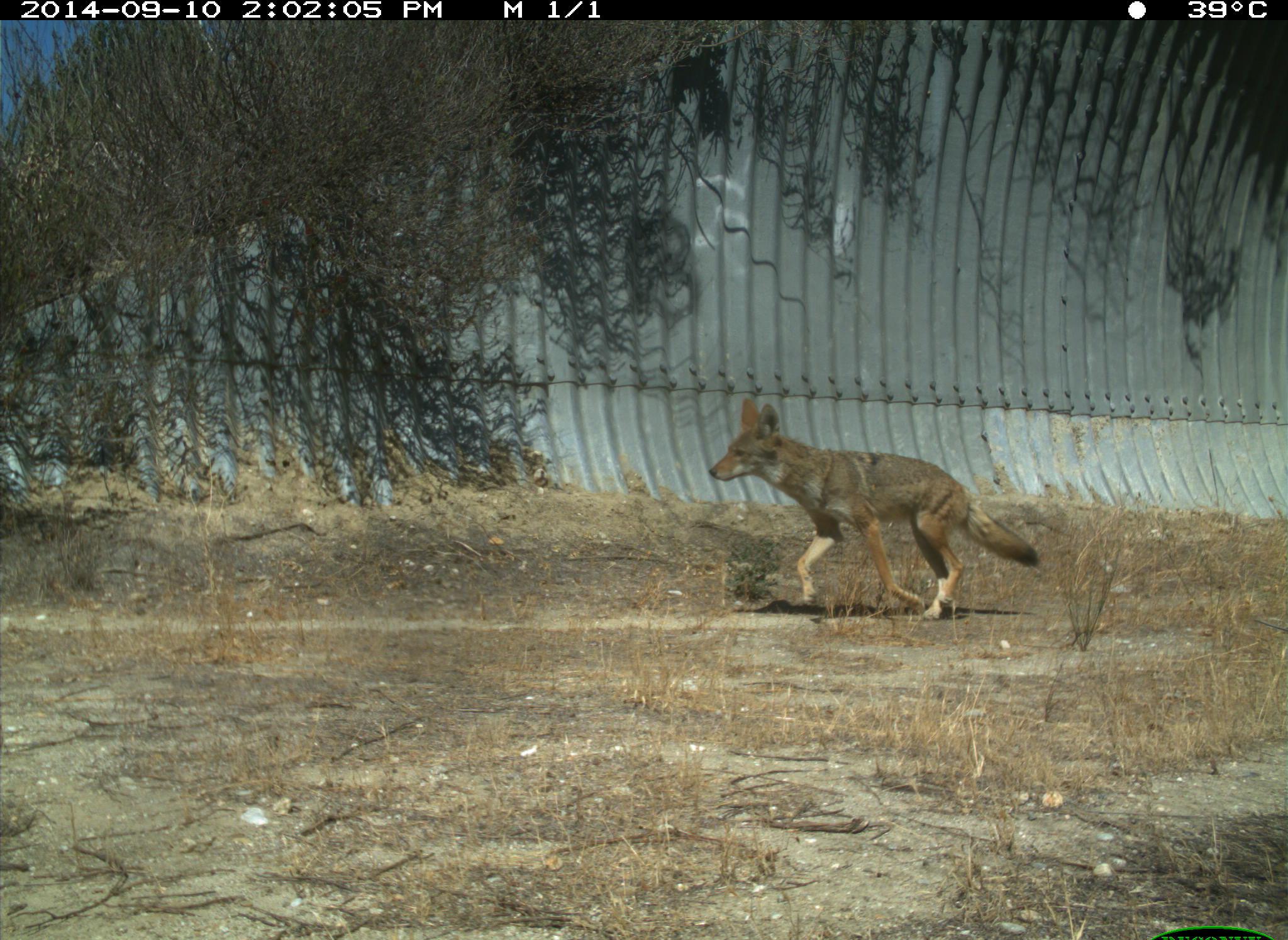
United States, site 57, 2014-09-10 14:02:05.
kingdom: Animalia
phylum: Chordata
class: Mammalia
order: Carnivora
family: Canidae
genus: Canis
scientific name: Canis latrans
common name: coyote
Coyote (Canis latrans).